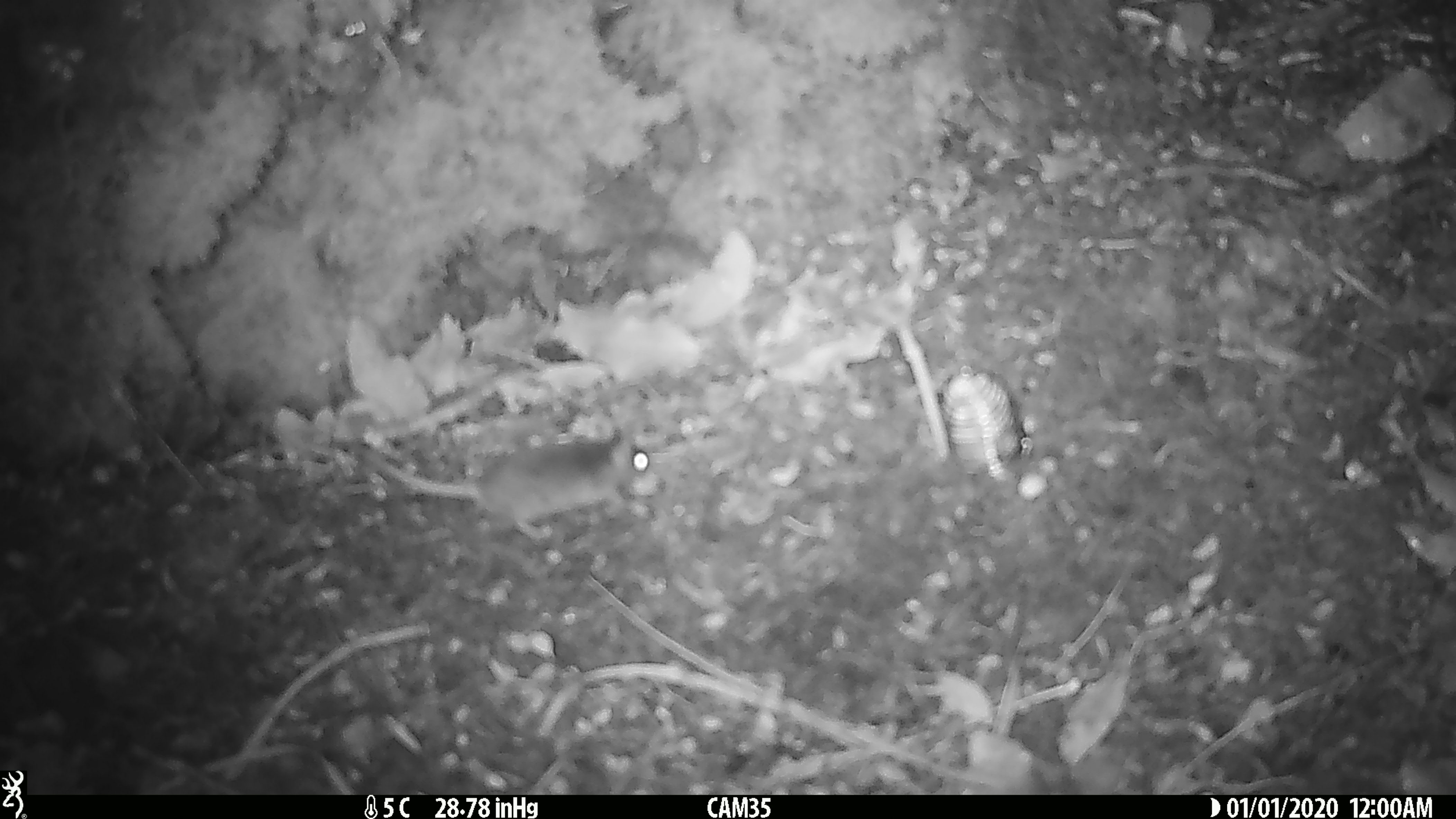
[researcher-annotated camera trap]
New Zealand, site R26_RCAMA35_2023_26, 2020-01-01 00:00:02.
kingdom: Animalia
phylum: Chordata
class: Mammalia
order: Rodentia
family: Muridae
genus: Mus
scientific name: Mus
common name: mouse